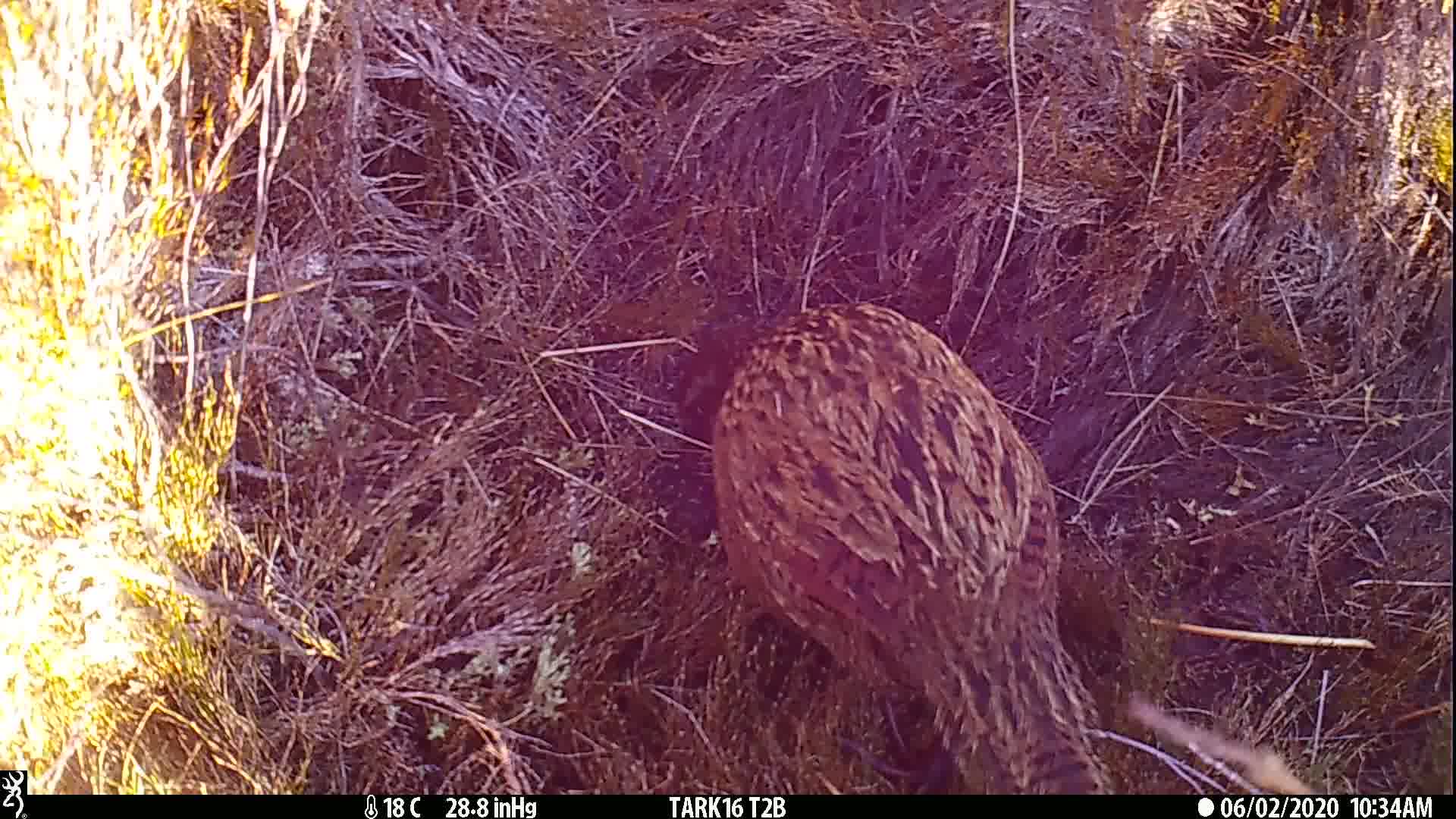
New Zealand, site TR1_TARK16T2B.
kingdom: Animalia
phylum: Chordata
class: Aves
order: Gruiformes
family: Rallidae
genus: Gallirallus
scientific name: Gallirallus australis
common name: weka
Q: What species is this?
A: Weka (Gallirallus australis).